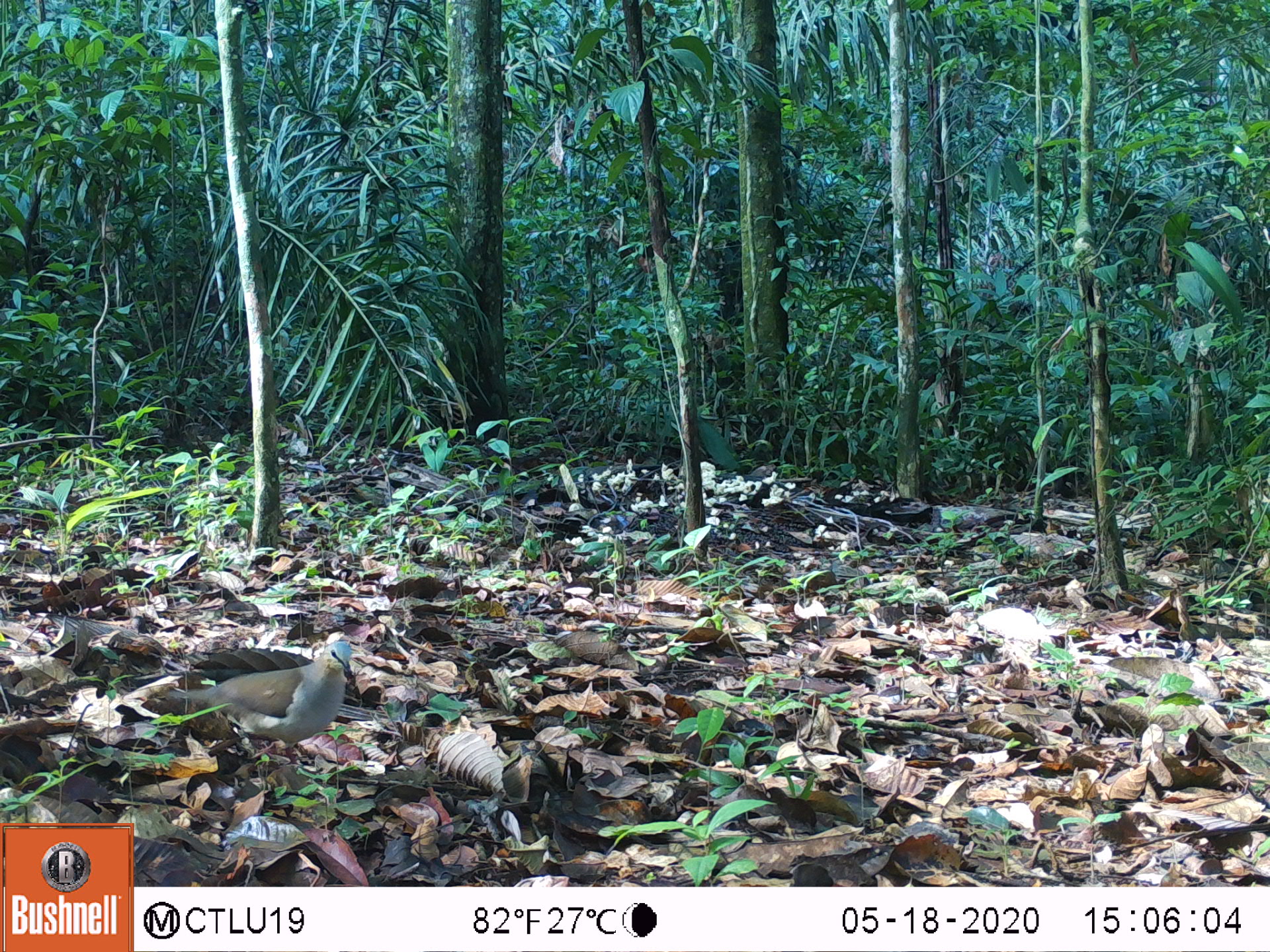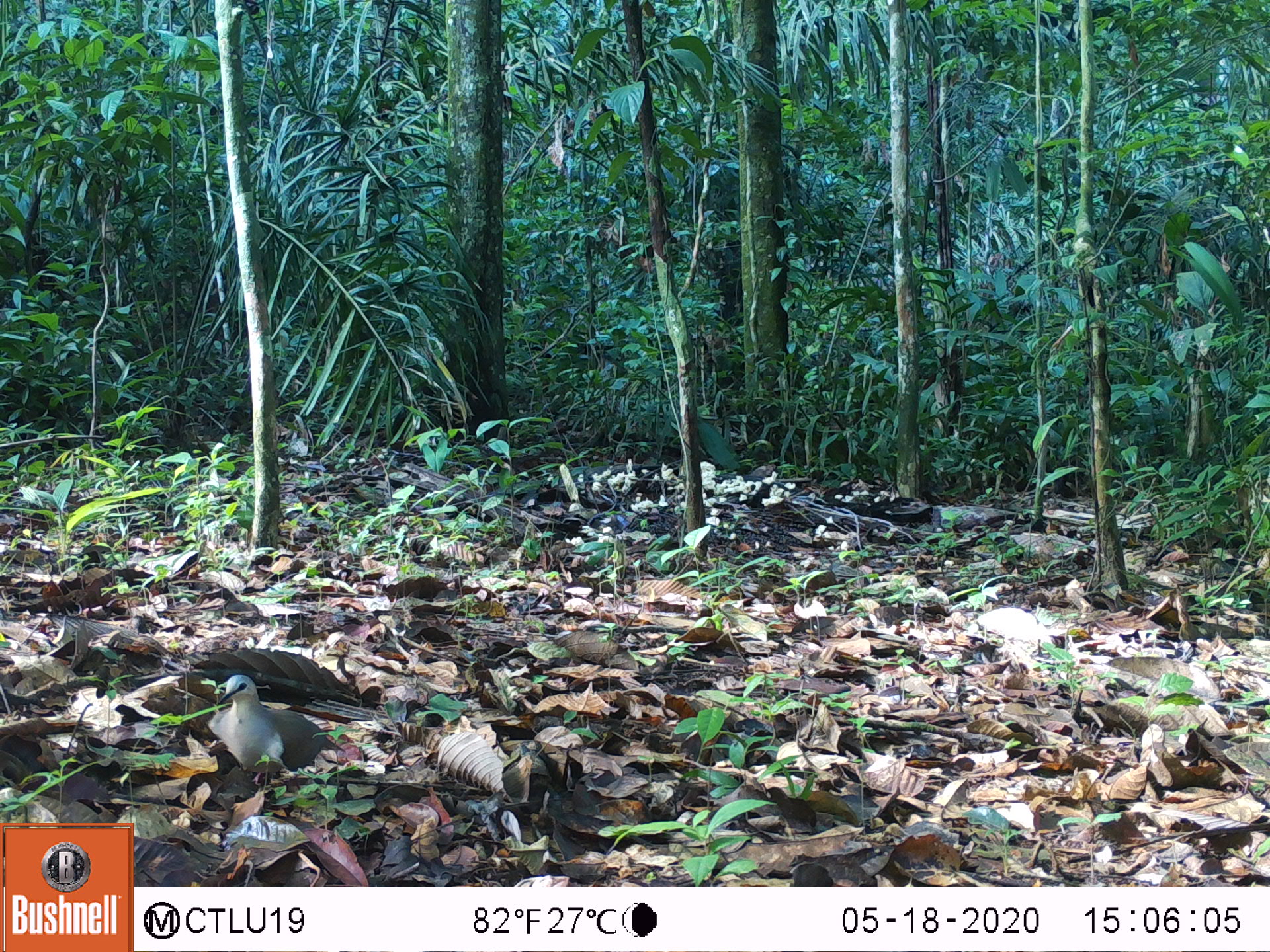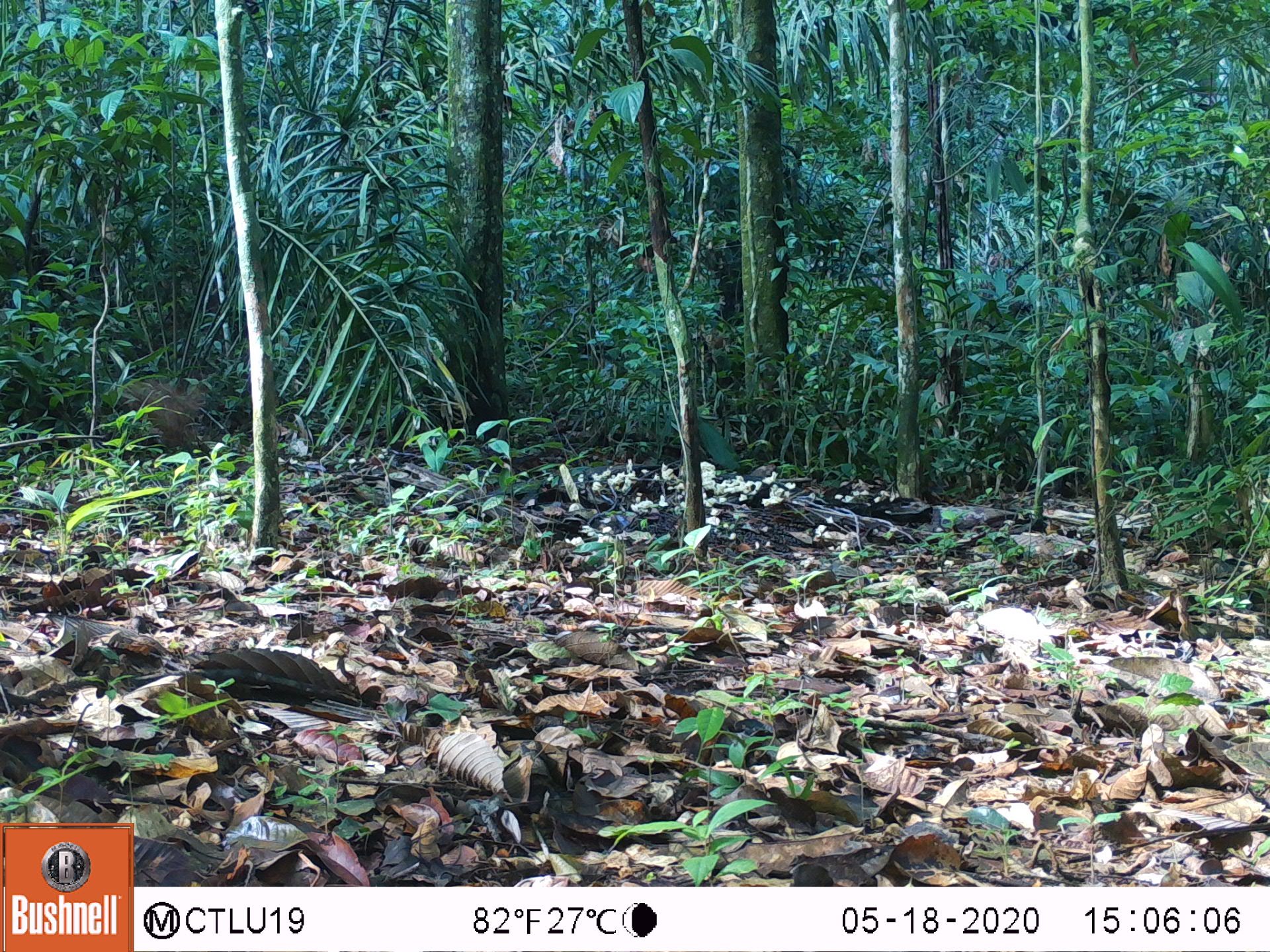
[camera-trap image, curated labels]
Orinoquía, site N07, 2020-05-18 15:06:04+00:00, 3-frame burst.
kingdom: Animalia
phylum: Chordata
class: Aves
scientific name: Aves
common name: bird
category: unknown bird